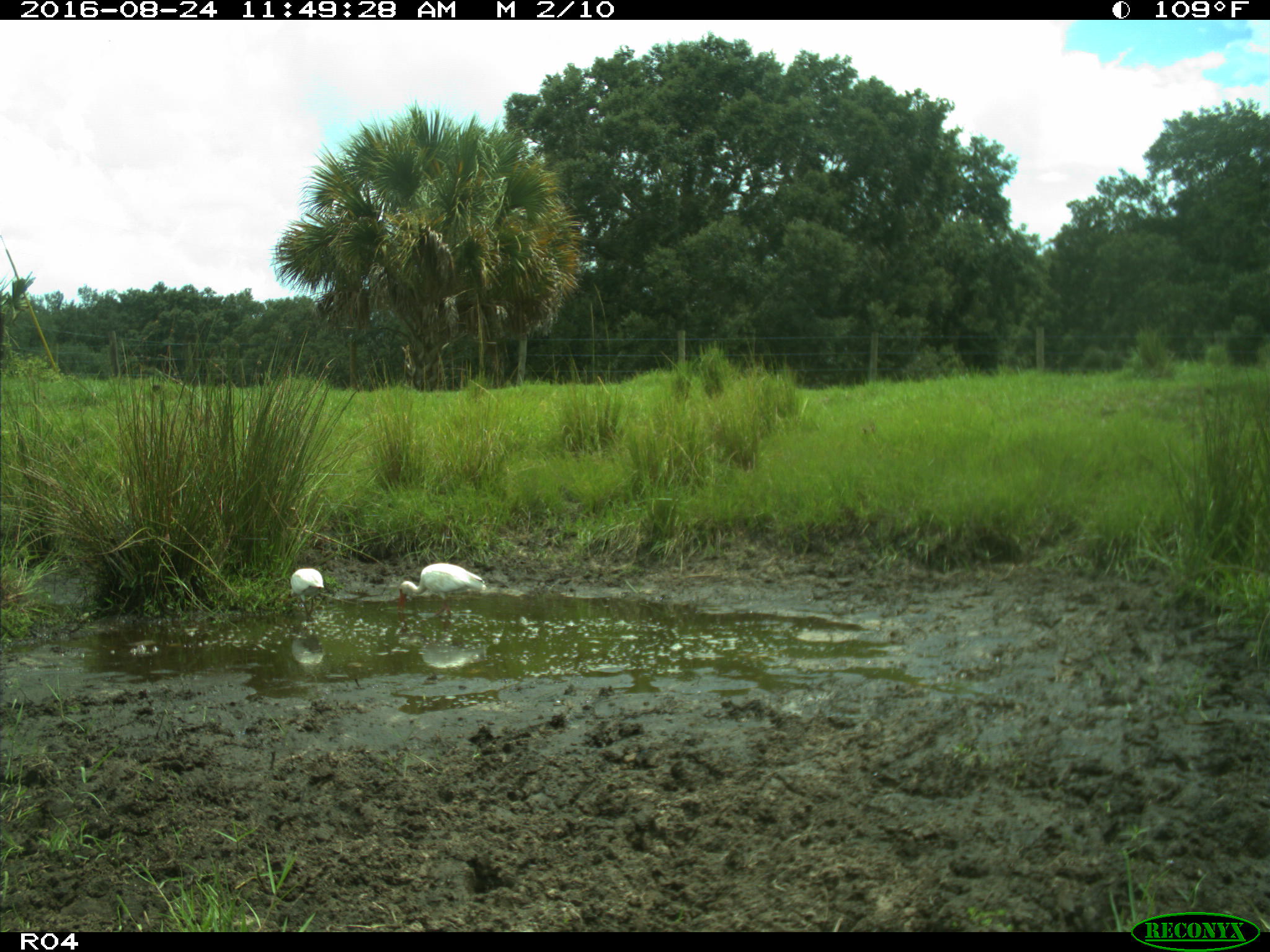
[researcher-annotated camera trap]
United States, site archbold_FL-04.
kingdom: Animalia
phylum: Chordata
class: Aves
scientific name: Aves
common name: birds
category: unidentified bird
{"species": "unidentified bird (birds) (Aves)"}